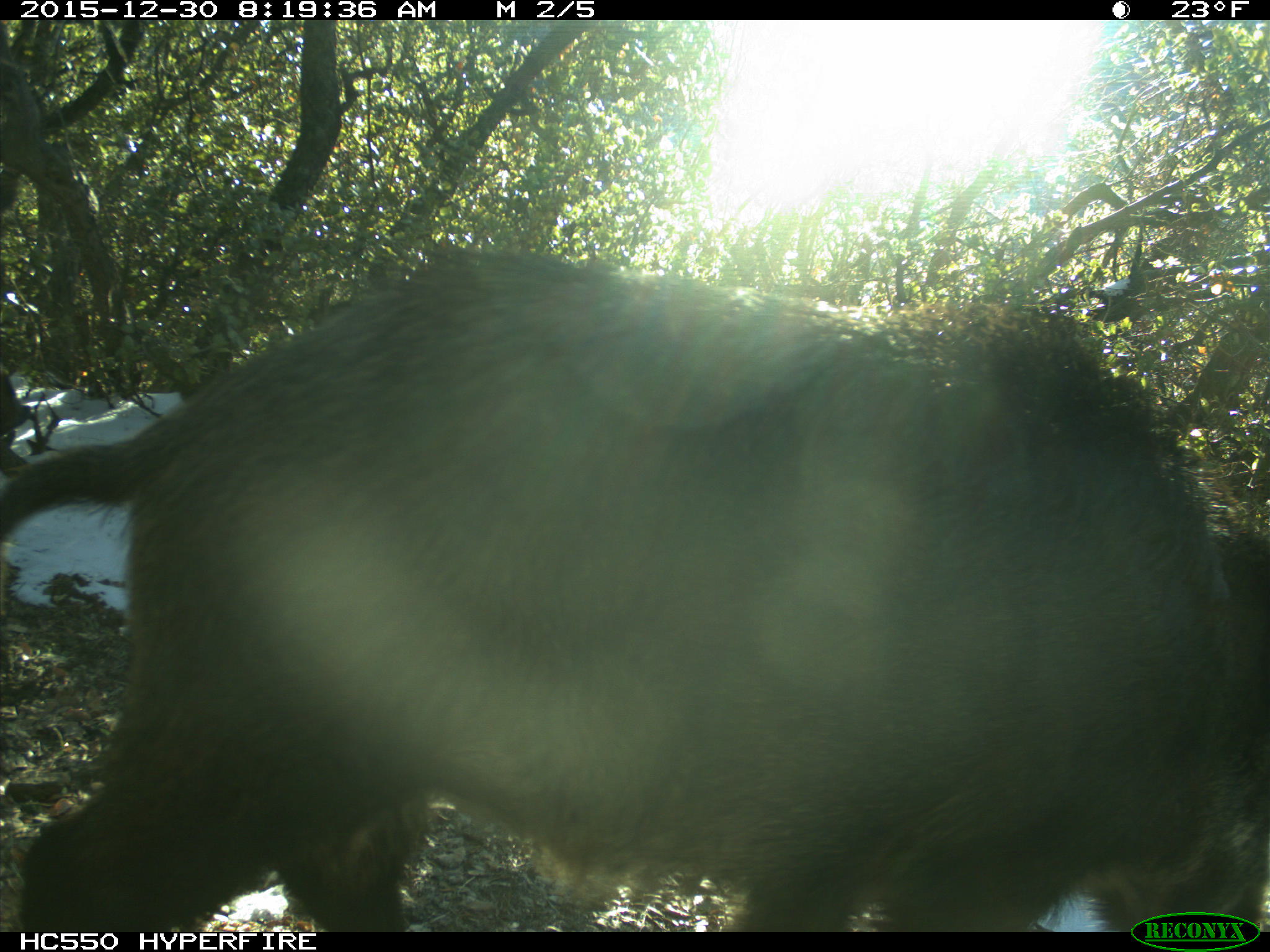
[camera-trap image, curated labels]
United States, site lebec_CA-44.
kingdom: Animalia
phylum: Chordata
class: Mammalia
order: Artiodactyla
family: Suidae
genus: Sus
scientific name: Sus scrofa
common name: wild boar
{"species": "Sus scrofa (wild boar)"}